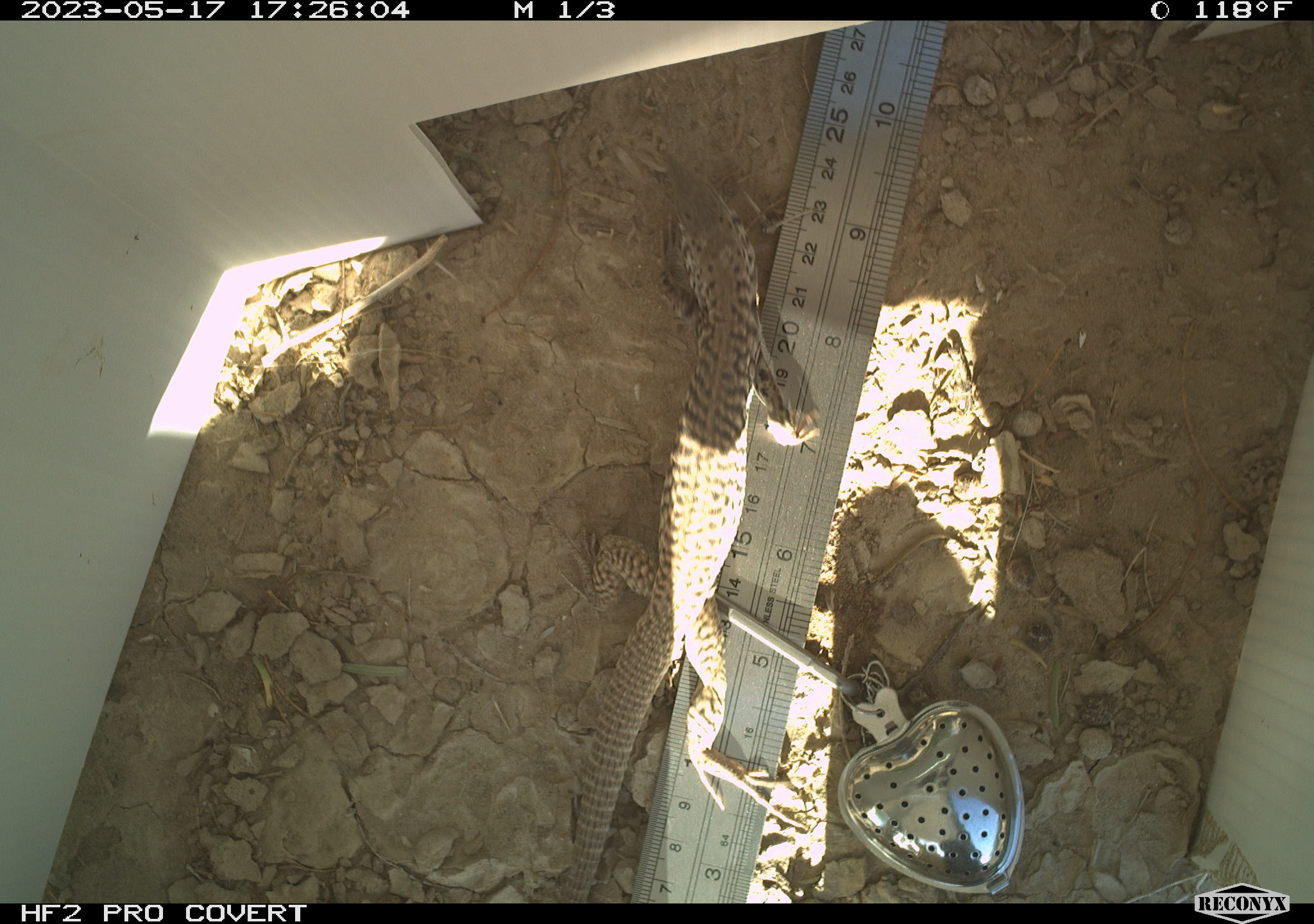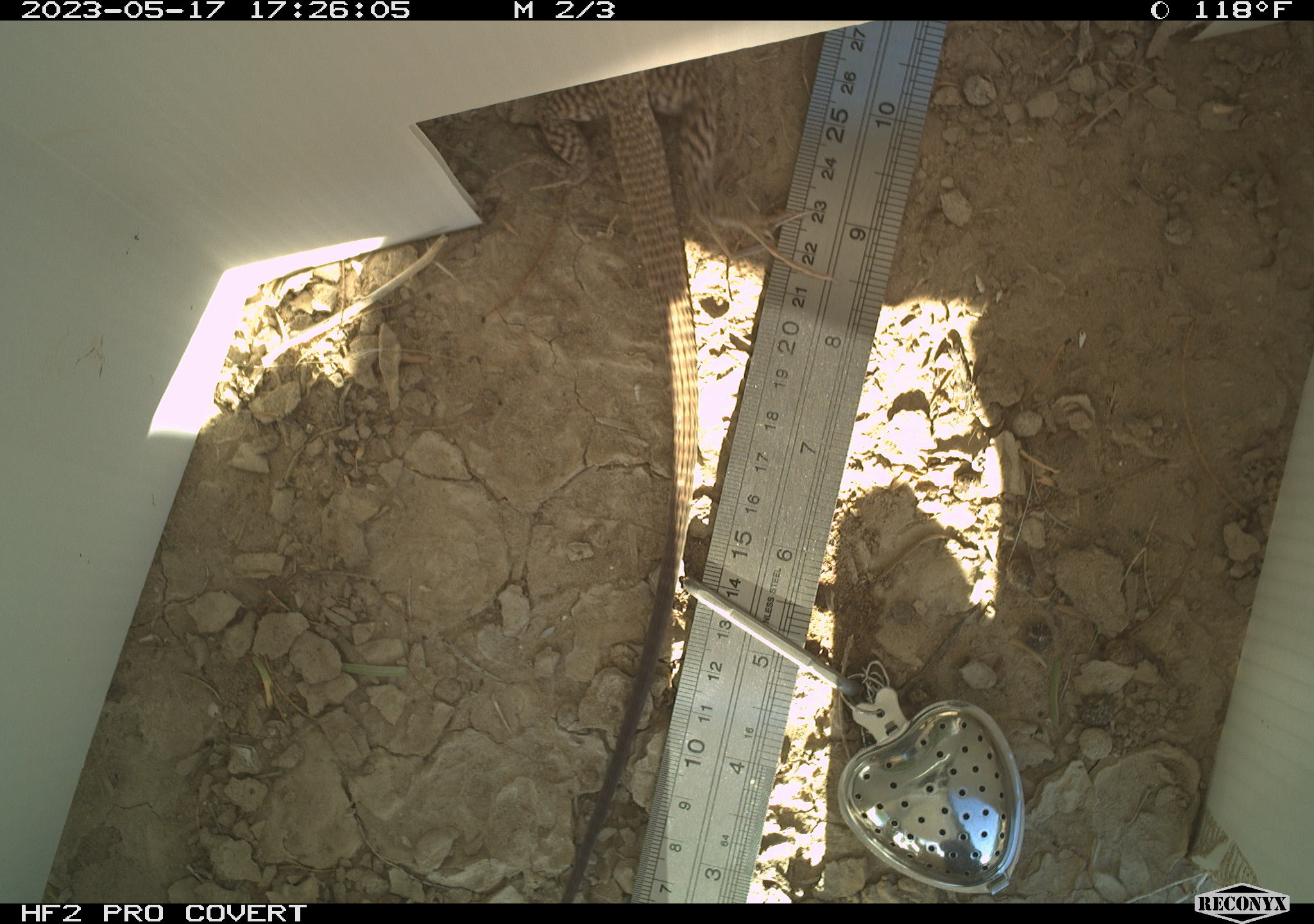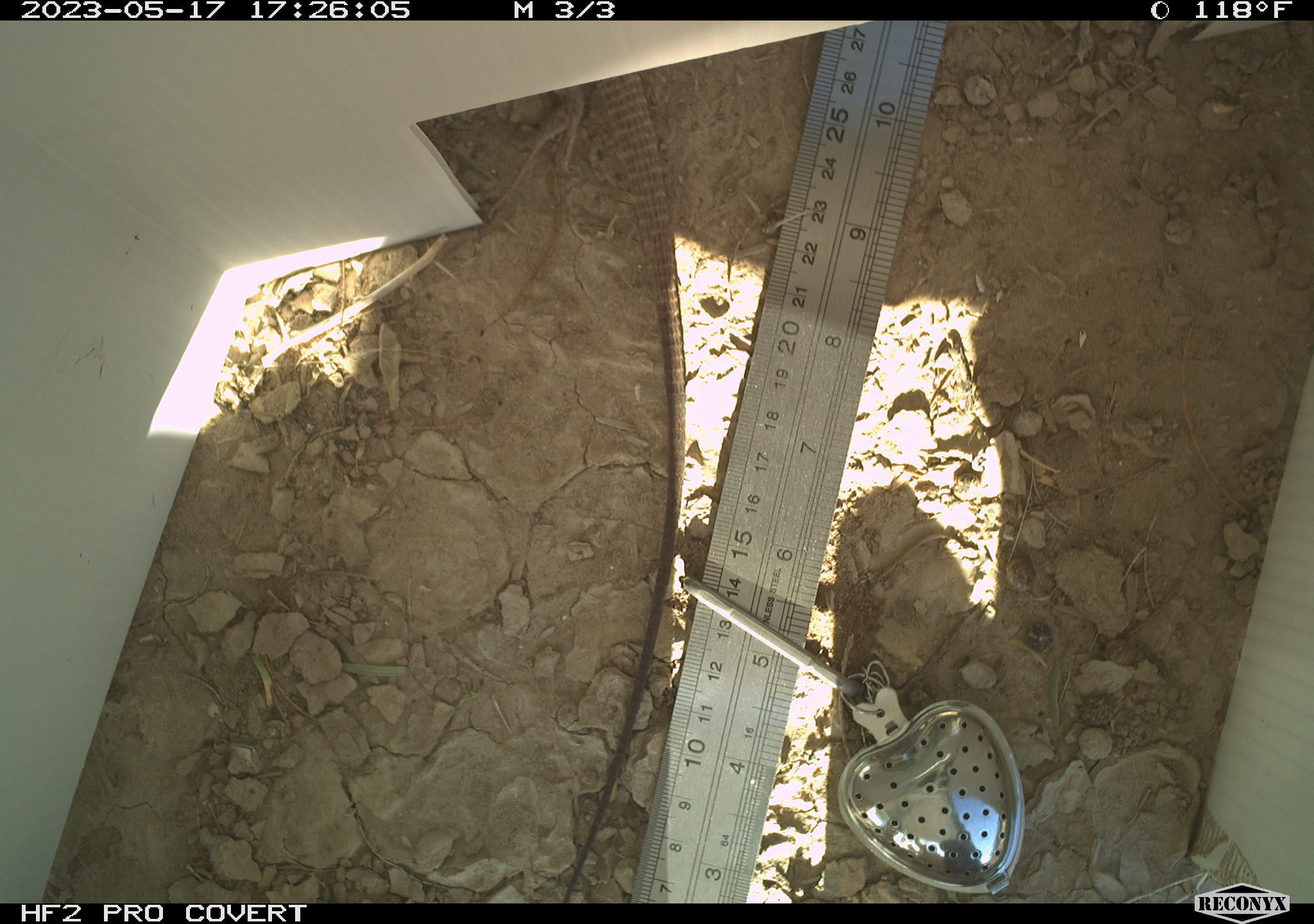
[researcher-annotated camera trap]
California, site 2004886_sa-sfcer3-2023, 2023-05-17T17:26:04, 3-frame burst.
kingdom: Animalia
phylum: Chordata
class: Reptilia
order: Squamata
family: Teiidae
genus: Aspidoscelis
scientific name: Aspidoscelis tigris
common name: western whiptail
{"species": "western whiptail (Aspidoscelis tigris)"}